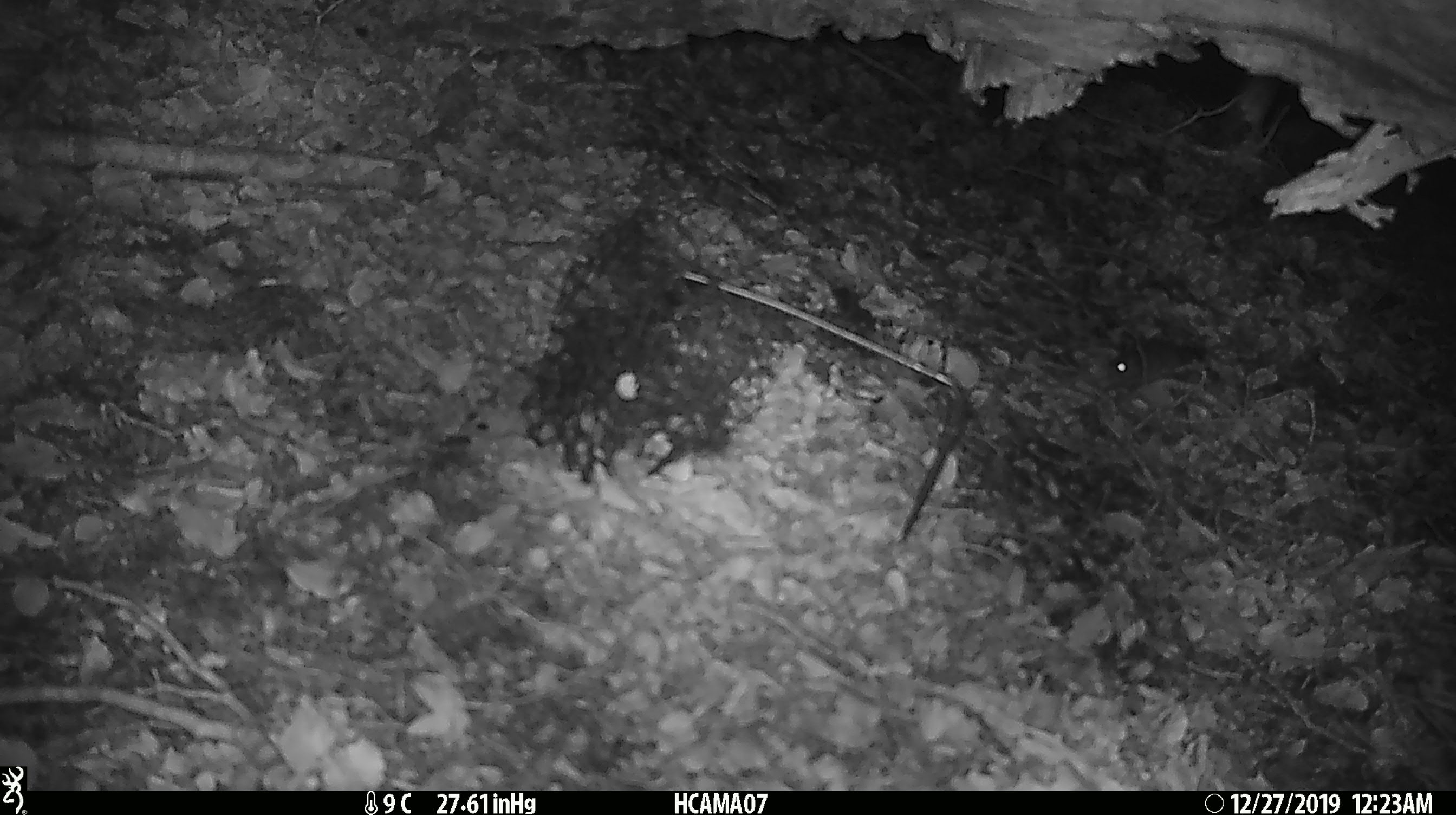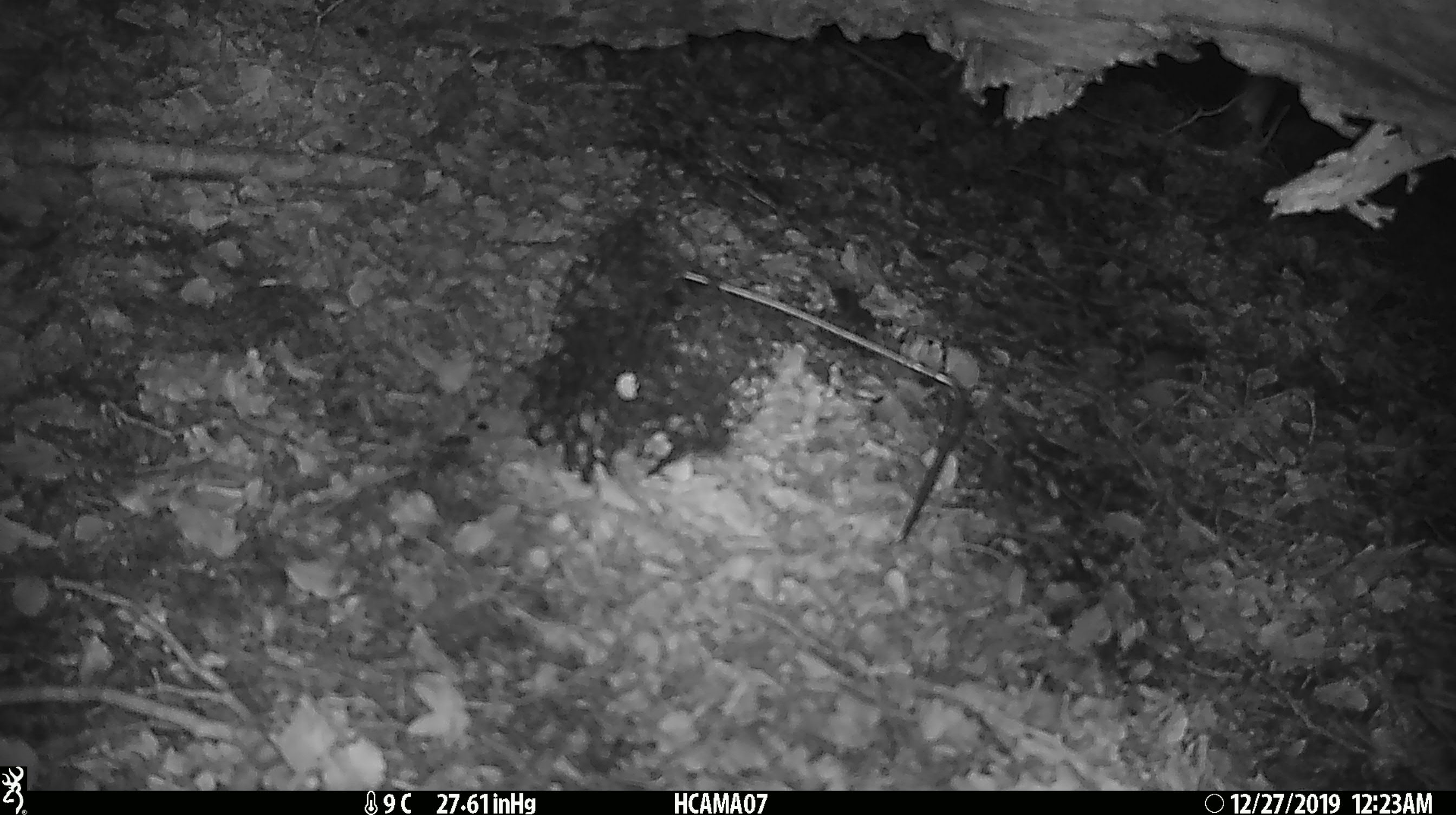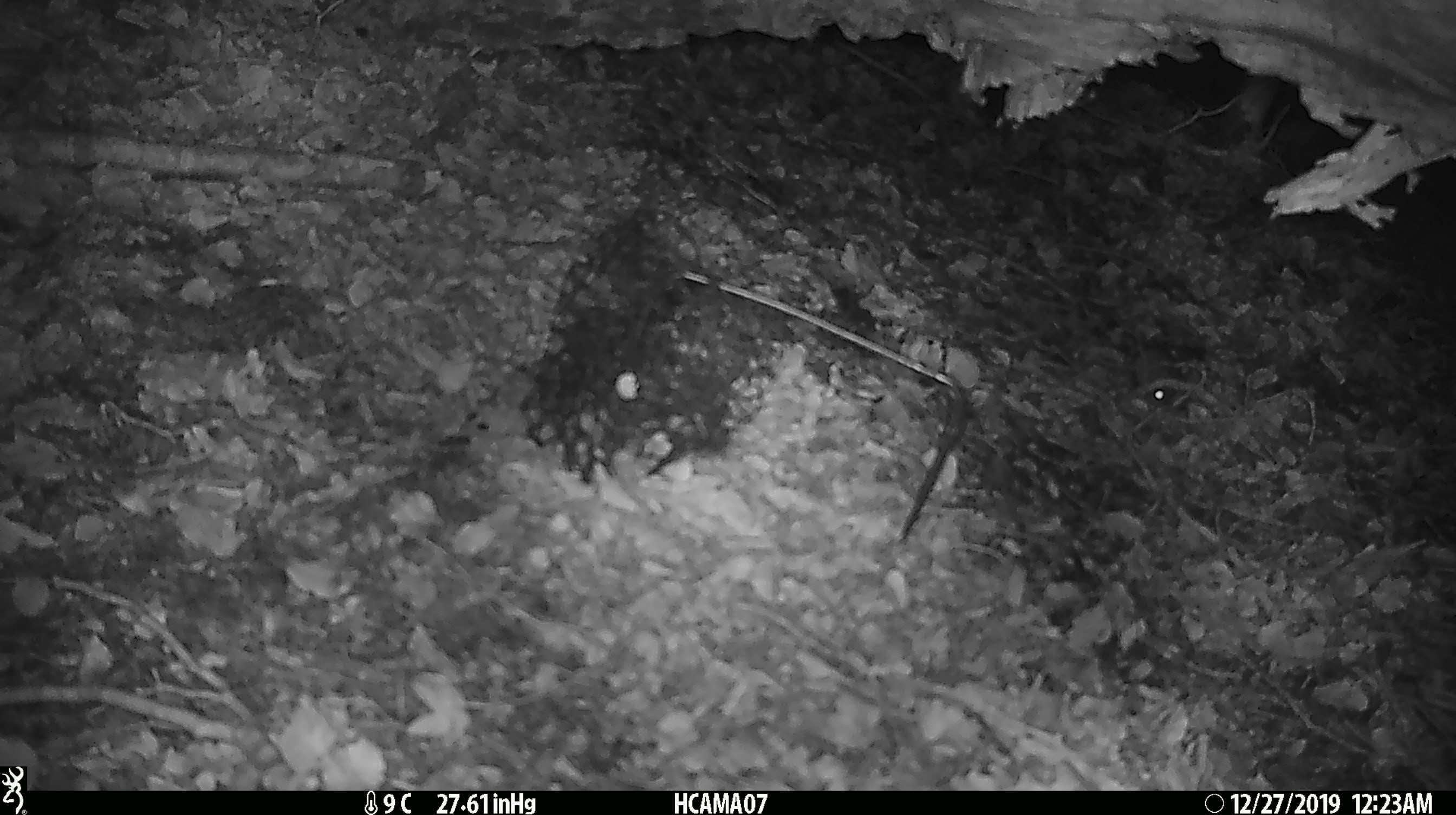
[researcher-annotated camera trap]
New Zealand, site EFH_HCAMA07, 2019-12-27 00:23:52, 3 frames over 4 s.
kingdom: Animalia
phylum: Chordata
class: Mammalia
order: Rodentia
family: Muridae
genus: Mus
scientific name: Mus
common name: mouse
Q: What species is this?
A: Mouse (Mus).